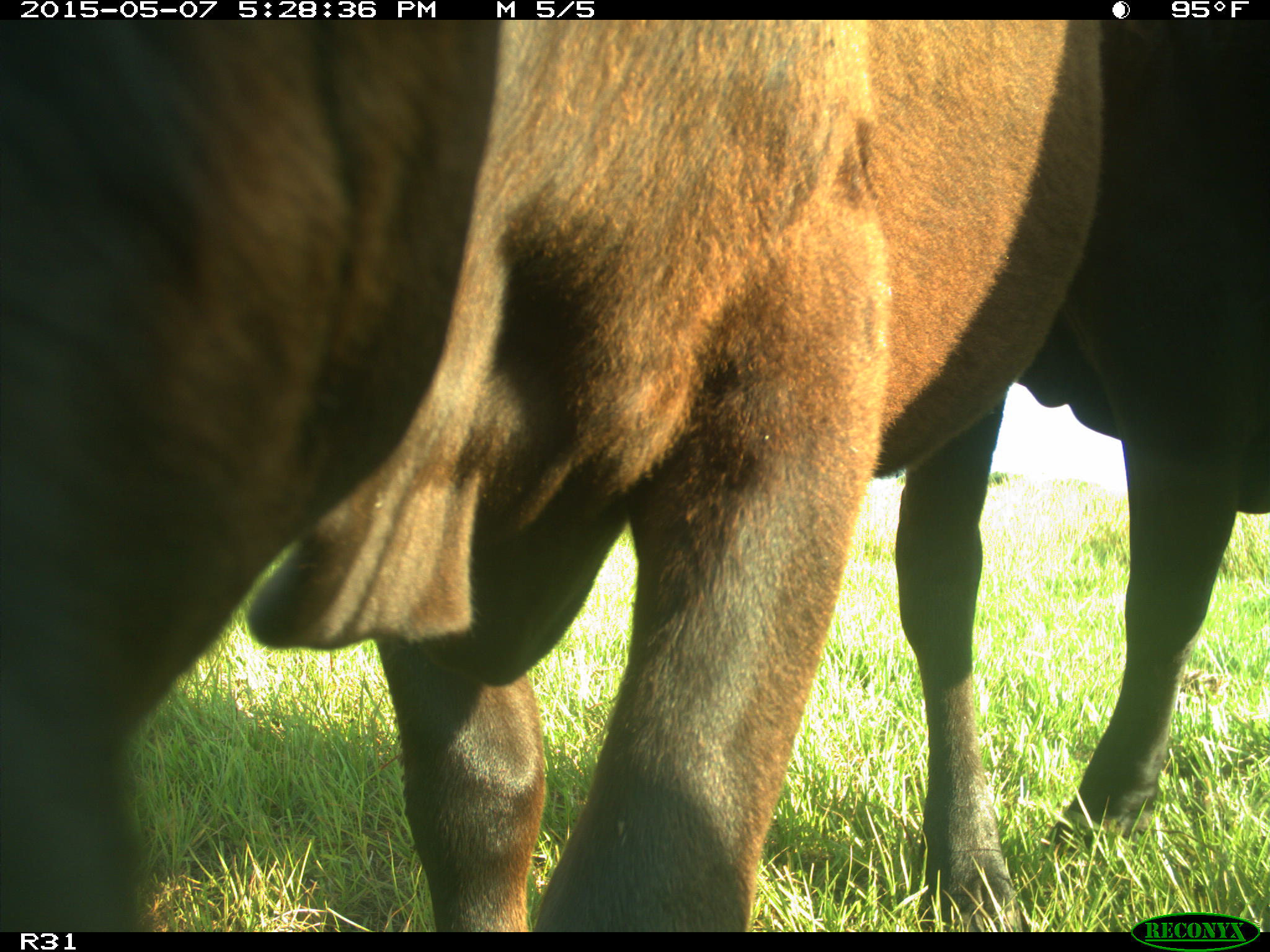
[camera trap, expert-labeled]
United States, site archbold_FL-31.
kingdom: Animalia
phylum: Chordata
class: Mammalia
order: Artiodactyla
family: Bovidae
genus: Bos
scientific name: Bos taurus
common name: domestic cow